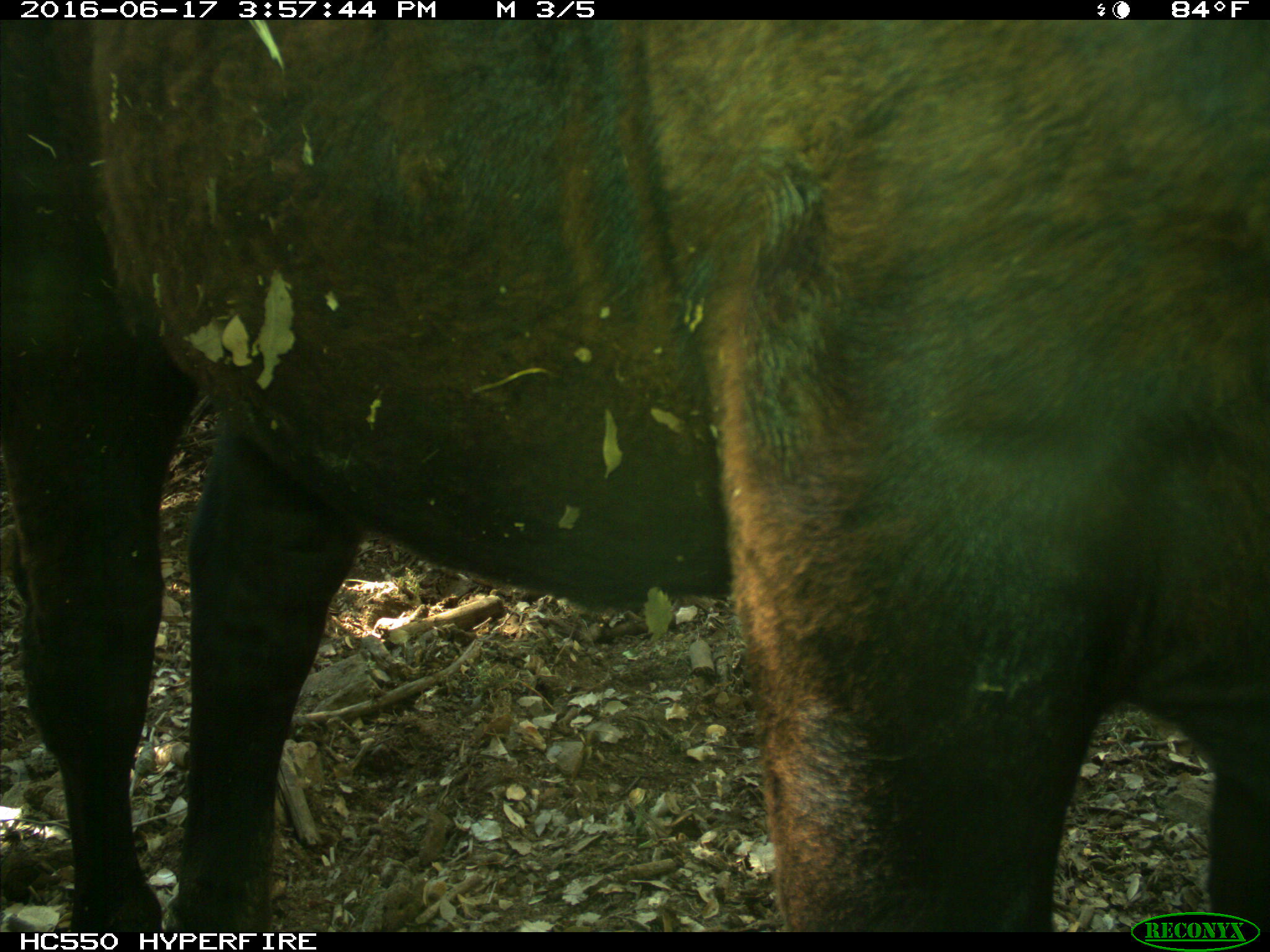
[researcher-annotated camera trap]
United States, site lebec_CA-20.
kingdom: Animalia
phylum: Chordata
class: Mammalia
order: Artiodactyla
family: Bovidae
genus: Bos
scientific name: Bos taurus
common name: domestic cow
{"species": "Bos taurus (domestic cow)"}